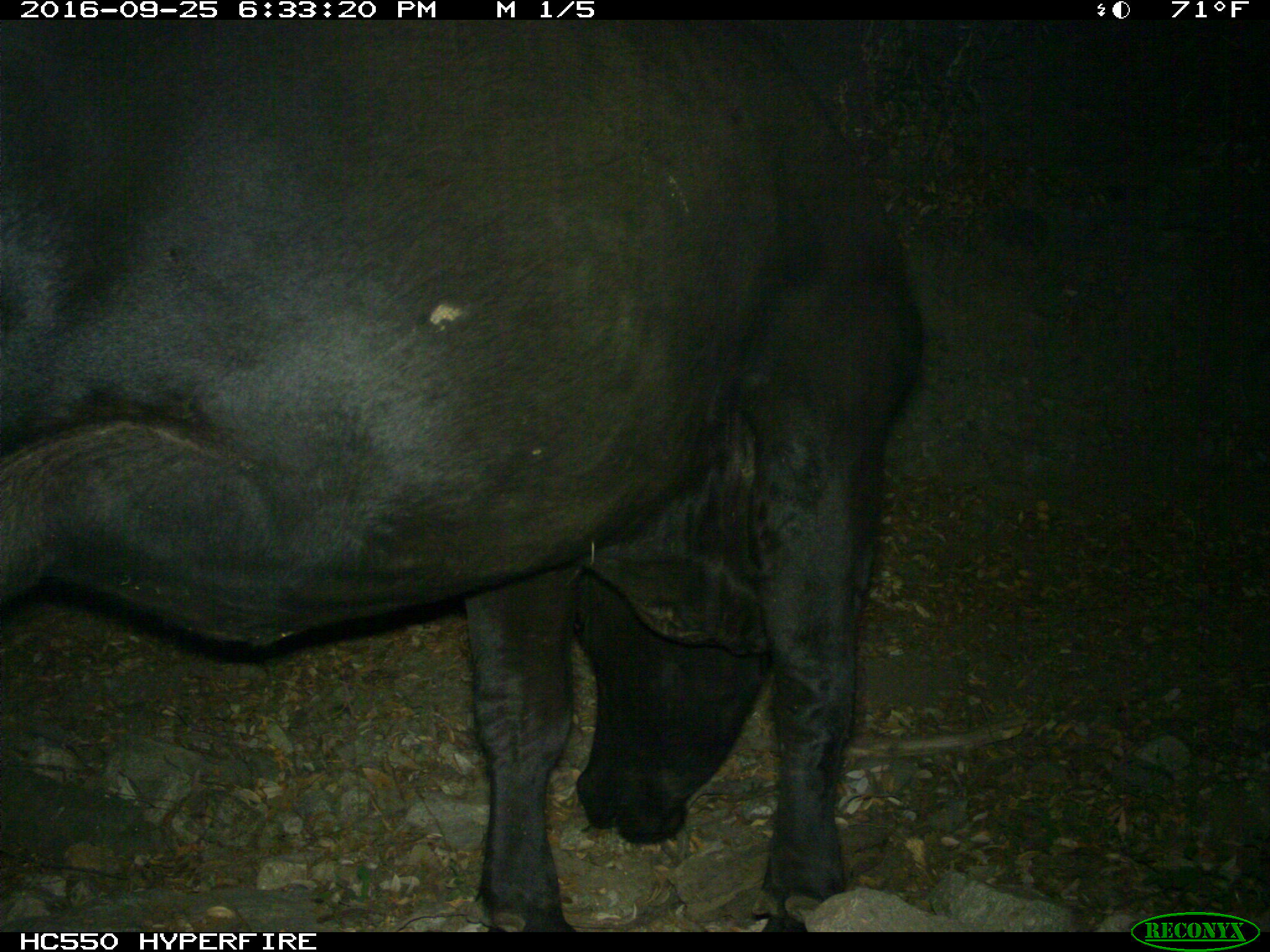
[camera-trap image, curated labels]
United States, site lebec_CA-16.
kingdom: Animalia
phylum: Chordata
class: Mammalia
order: Artiodactyla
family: Bovidae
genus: Bos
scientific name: Bos taurus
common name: domestic cow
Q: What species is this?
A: Bos taurus (domestic cow).